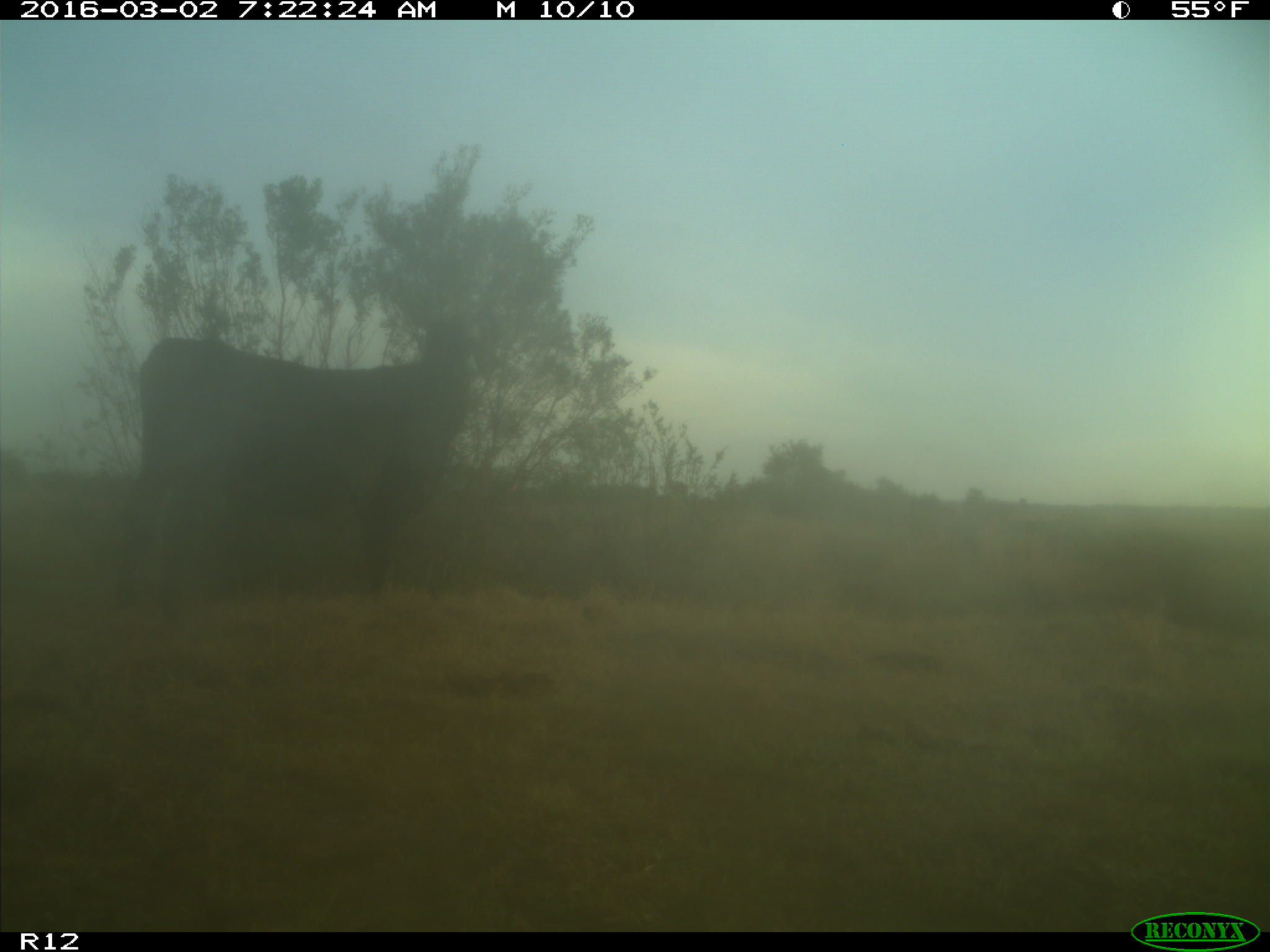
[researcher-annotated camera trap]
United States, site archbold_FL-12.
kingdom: Animalia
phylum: Chordata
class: Mammalia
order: Artiodactyla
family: Bovidae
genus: Bos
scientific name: Bos taurus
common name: domestic cow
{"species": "Bos taurus (domestic cow)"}